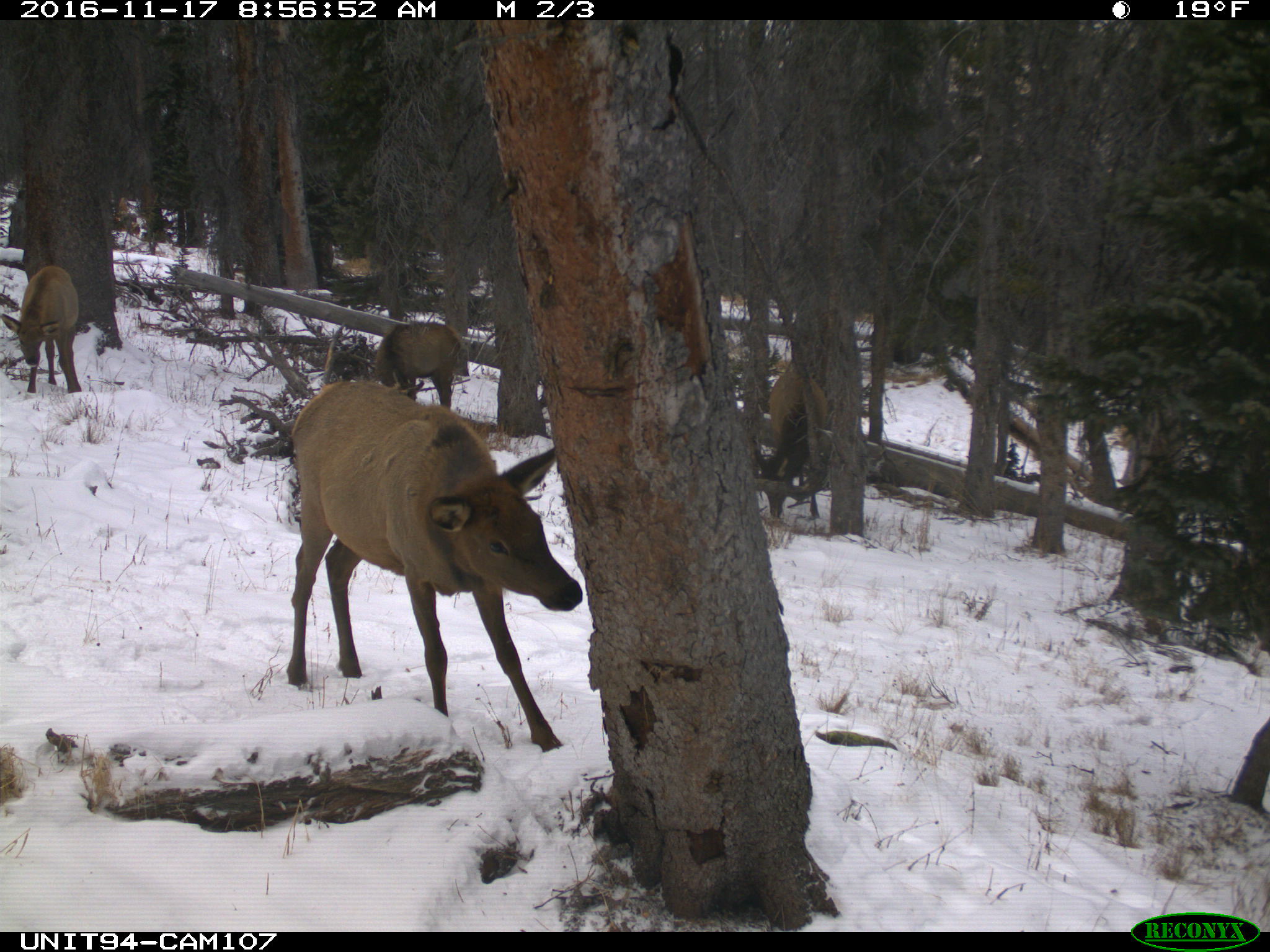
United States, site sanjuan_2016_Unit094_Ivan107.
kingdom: Animalia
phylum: Chordata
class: Mammalia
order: Artiodactyla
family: Cervidae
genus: Cervus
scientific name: Cervus elaphus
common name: red deer